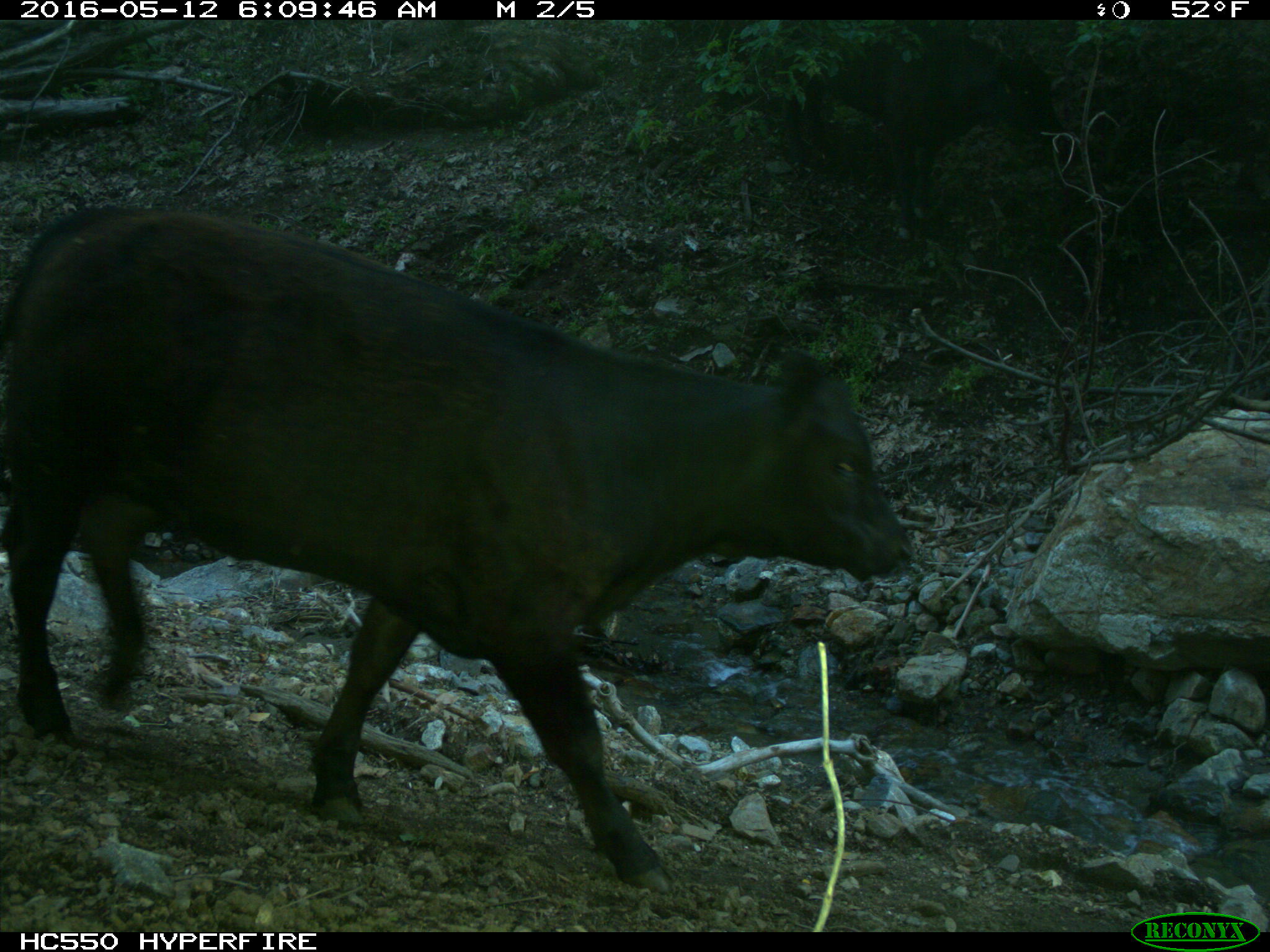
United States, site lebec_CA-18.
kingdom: Animalia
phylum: Chordata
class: Mammalia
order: Artiodactyla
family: Bovidae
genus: Bos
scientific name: Bos taurus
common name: domestic cow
Bos taurus (domestic cow).